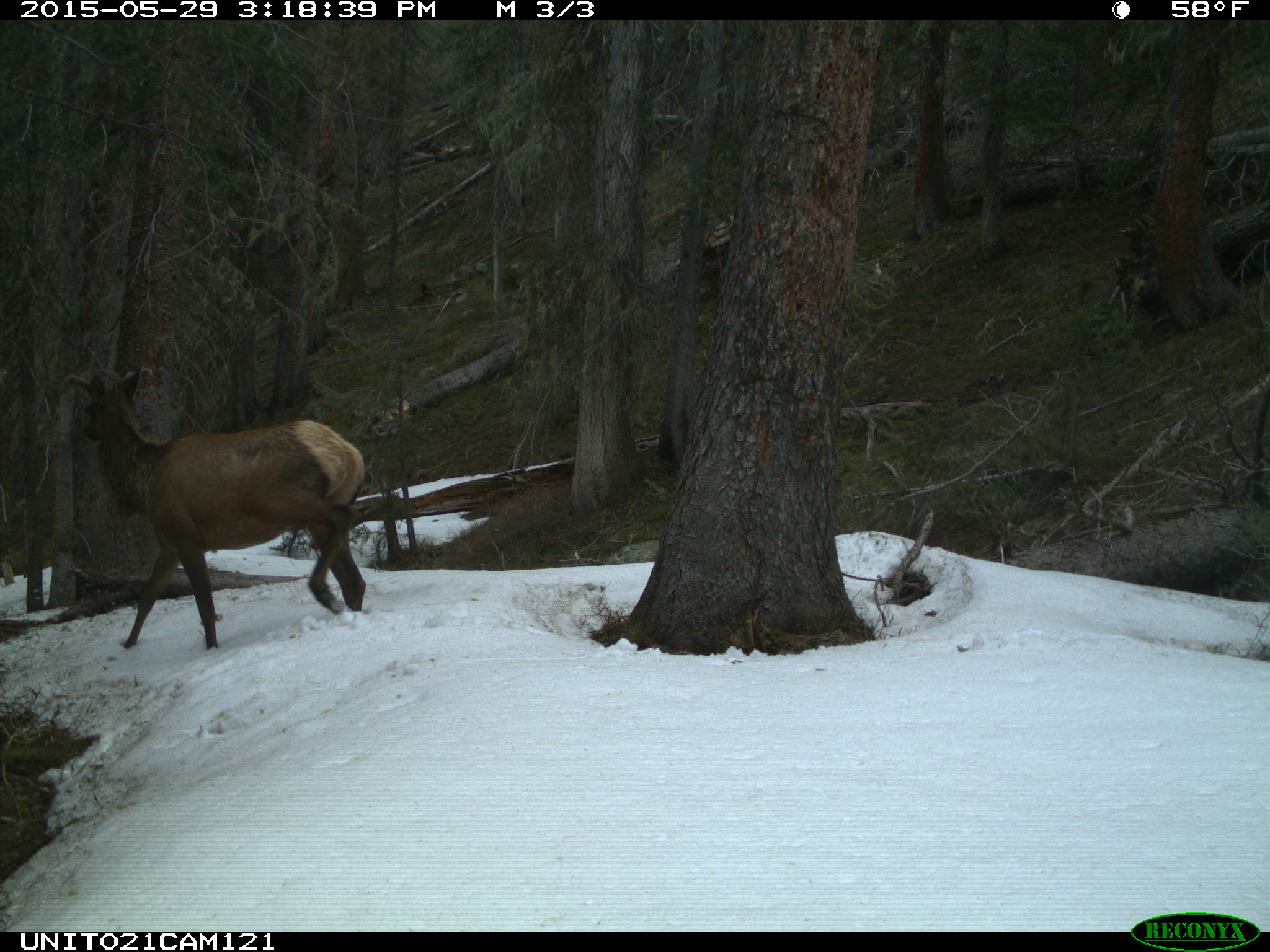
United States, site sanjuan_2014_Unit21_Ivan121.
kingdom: Animalia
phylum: Chordata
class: Mammalia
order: Artiodactyla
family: Cervidae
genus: Cervus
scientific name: Cervus elaphus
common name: red deer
Cervus elaphus (red deer).